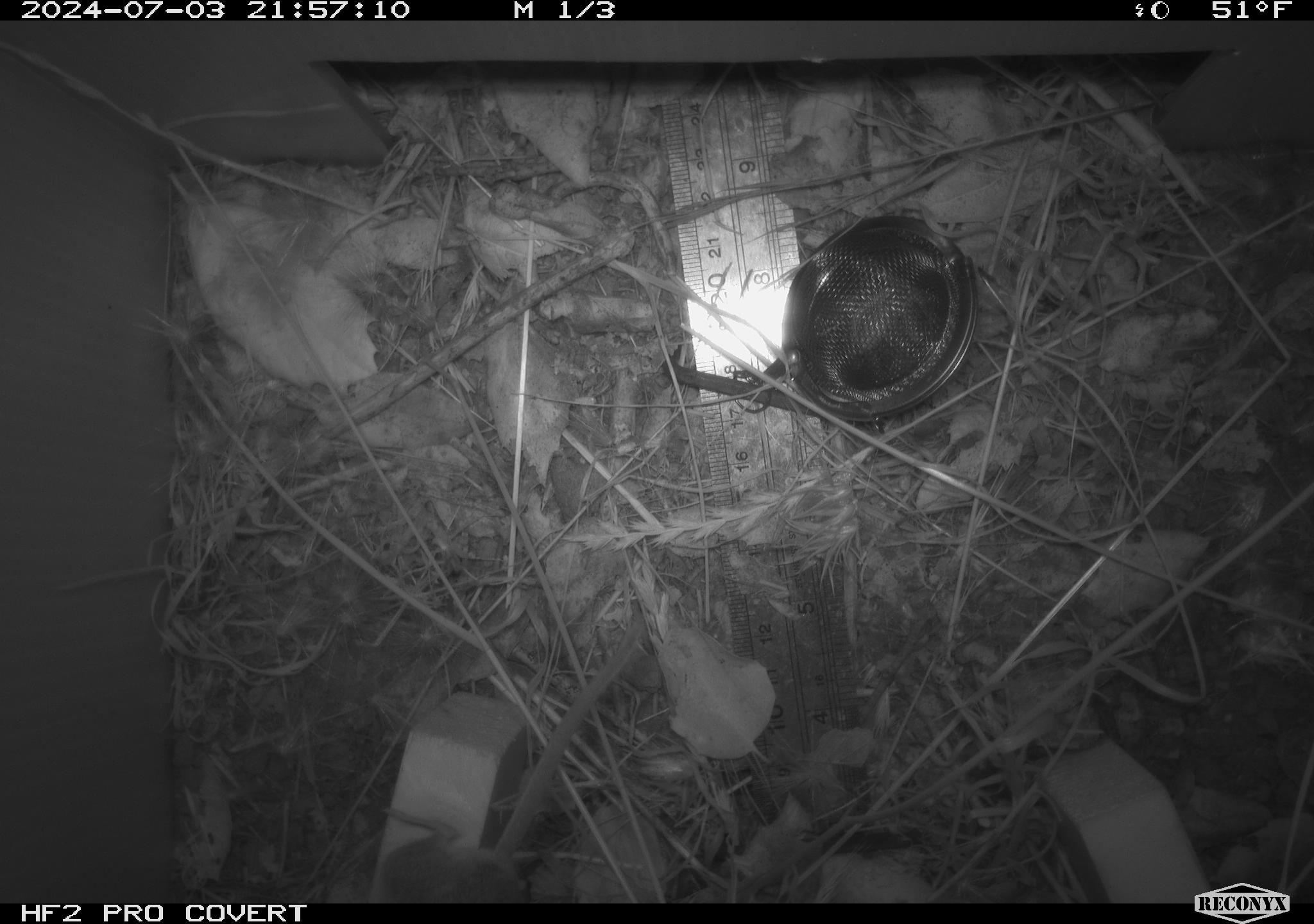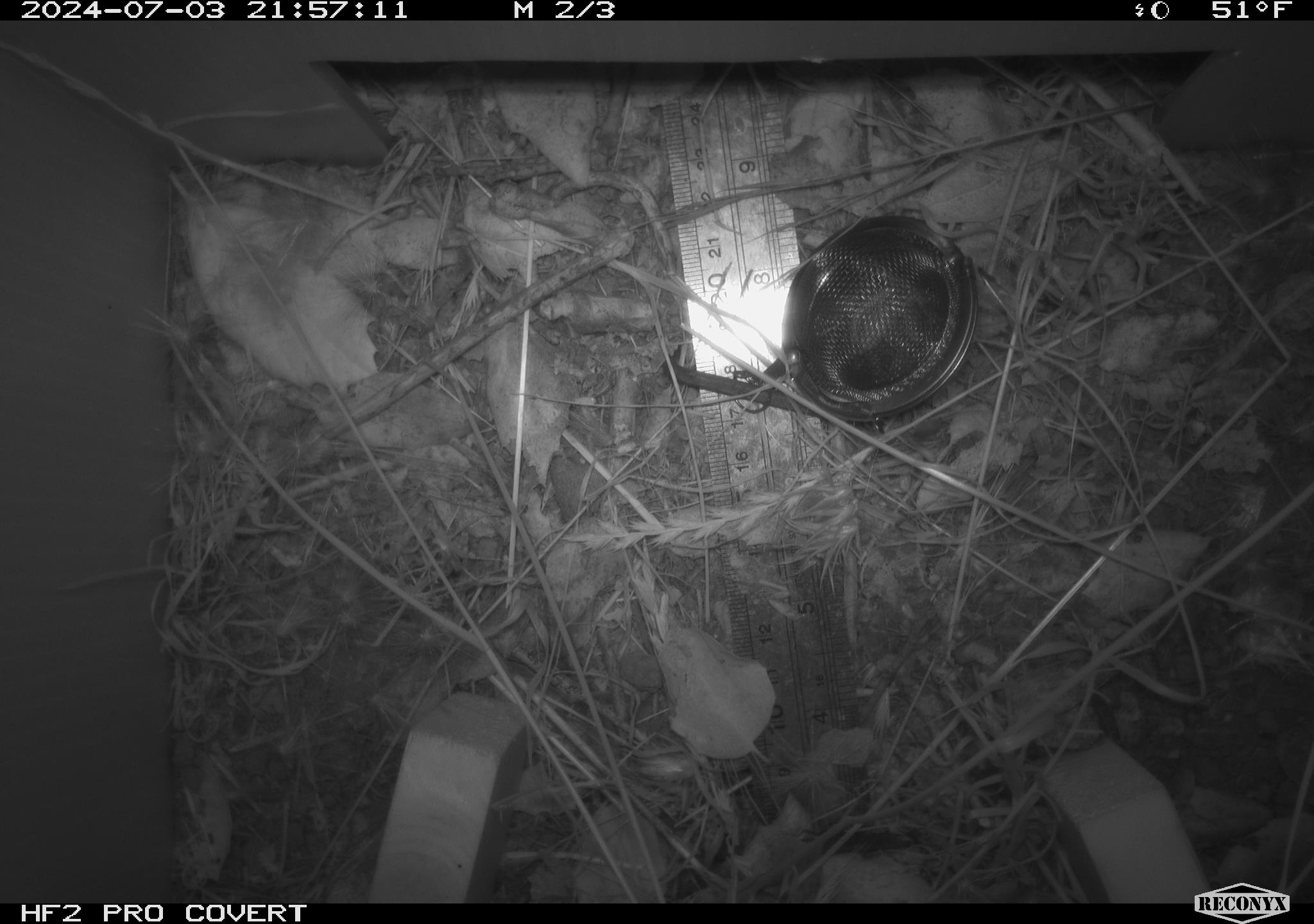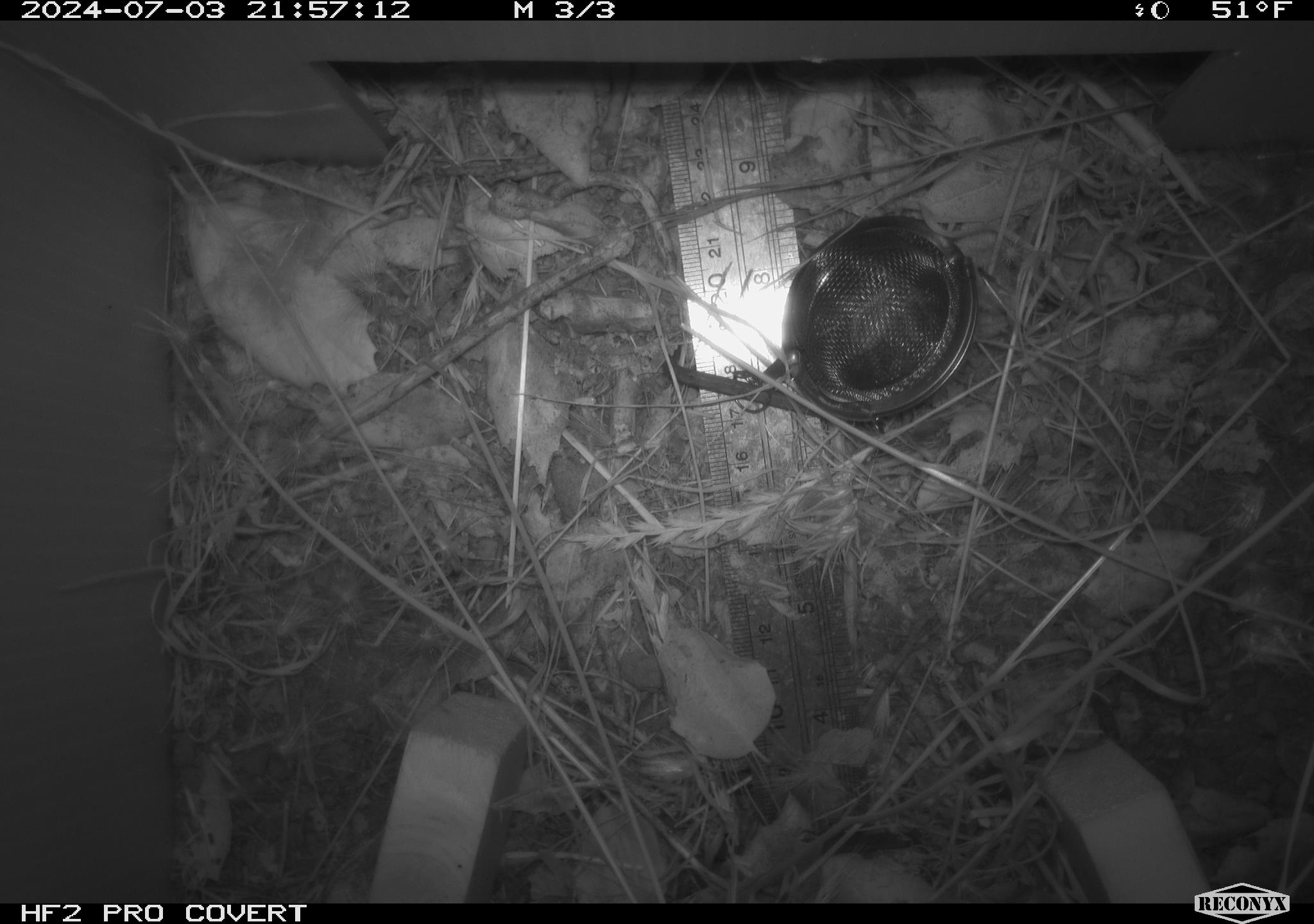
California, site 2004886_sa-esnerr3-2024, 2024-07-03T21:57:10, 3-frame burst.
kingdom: Animalia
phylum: Chordata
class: Mammalia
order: Rodentia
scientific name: Rodentia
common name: rodent